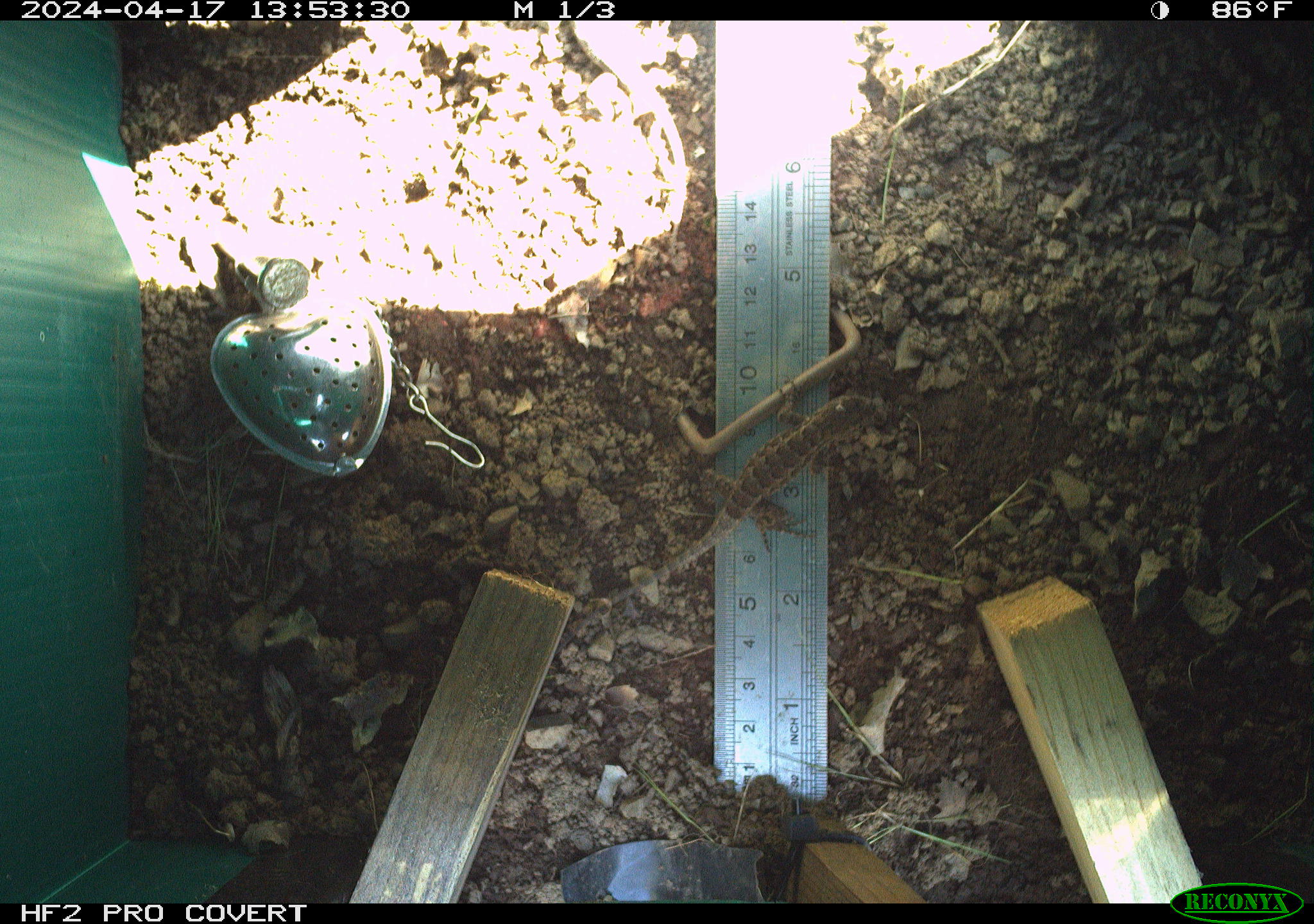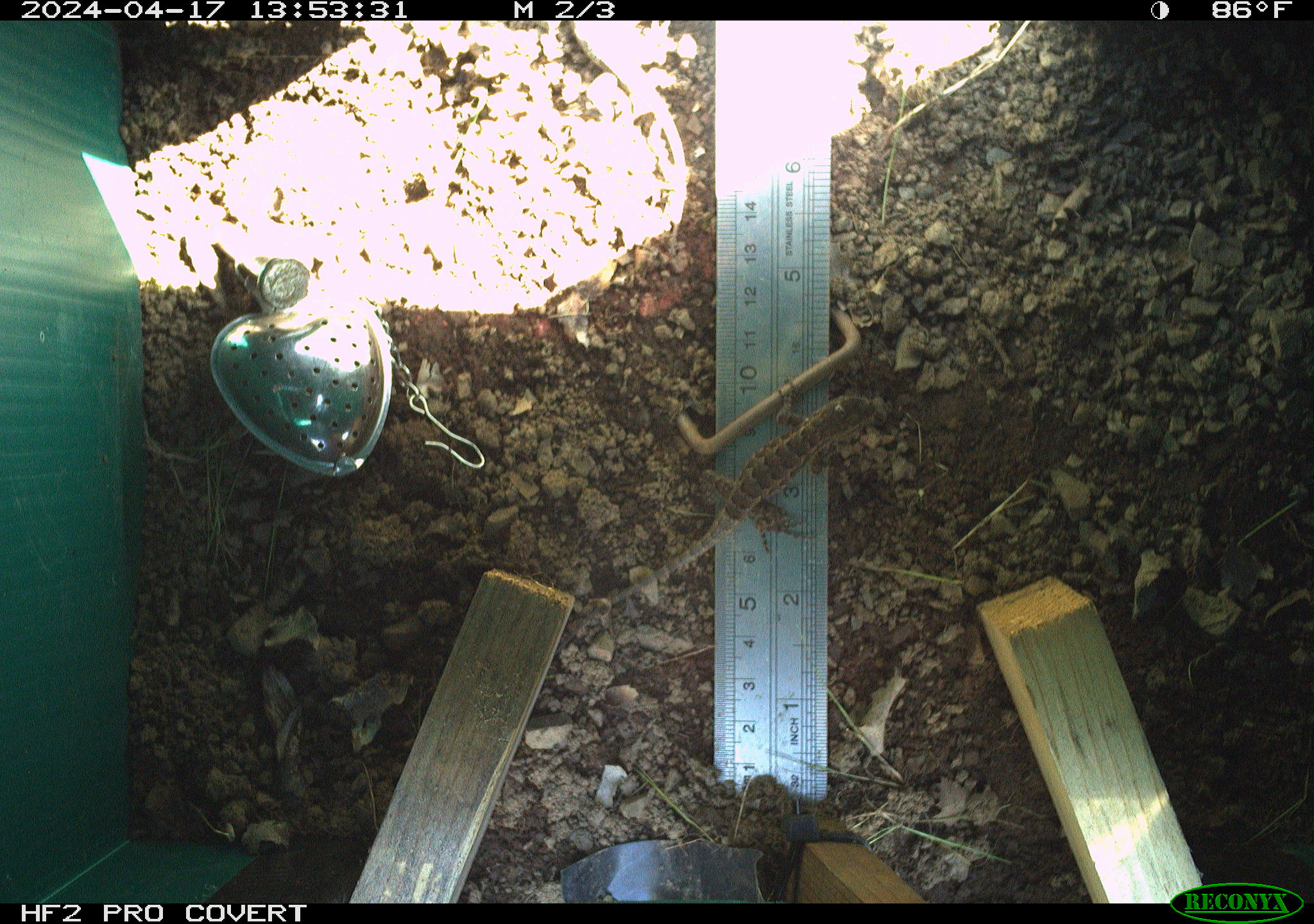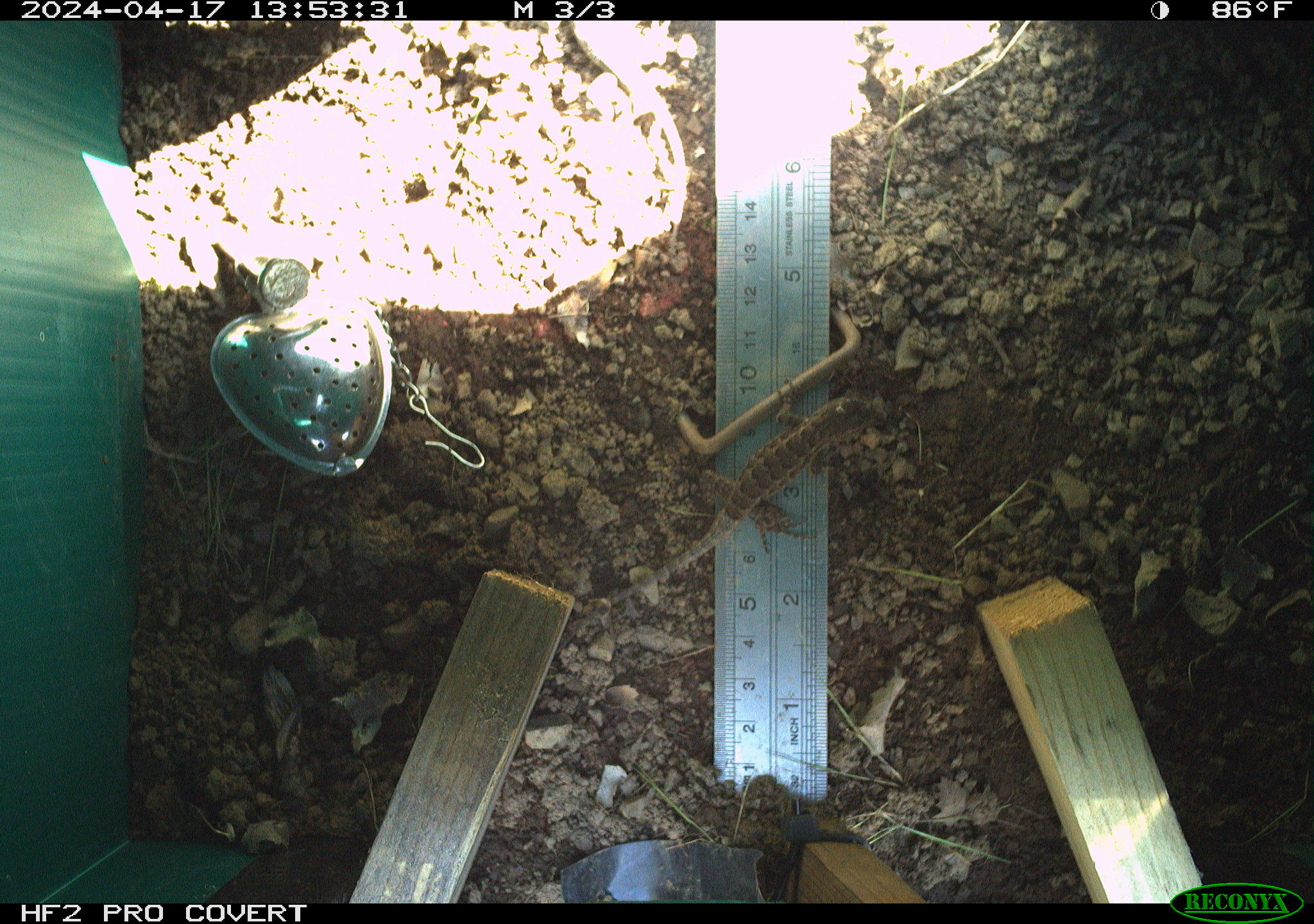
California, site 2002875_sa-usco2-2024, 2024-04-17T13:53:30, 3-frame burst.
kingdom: Animalia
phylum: Chordata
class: Reptilia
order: Squamata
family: Phrynosomatidae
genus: Sceloporus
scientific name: Sceloporus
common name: spiny lizards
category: sceloporus species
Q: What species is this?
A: Sceloporus species (spiny lizards) (Sceloporus).